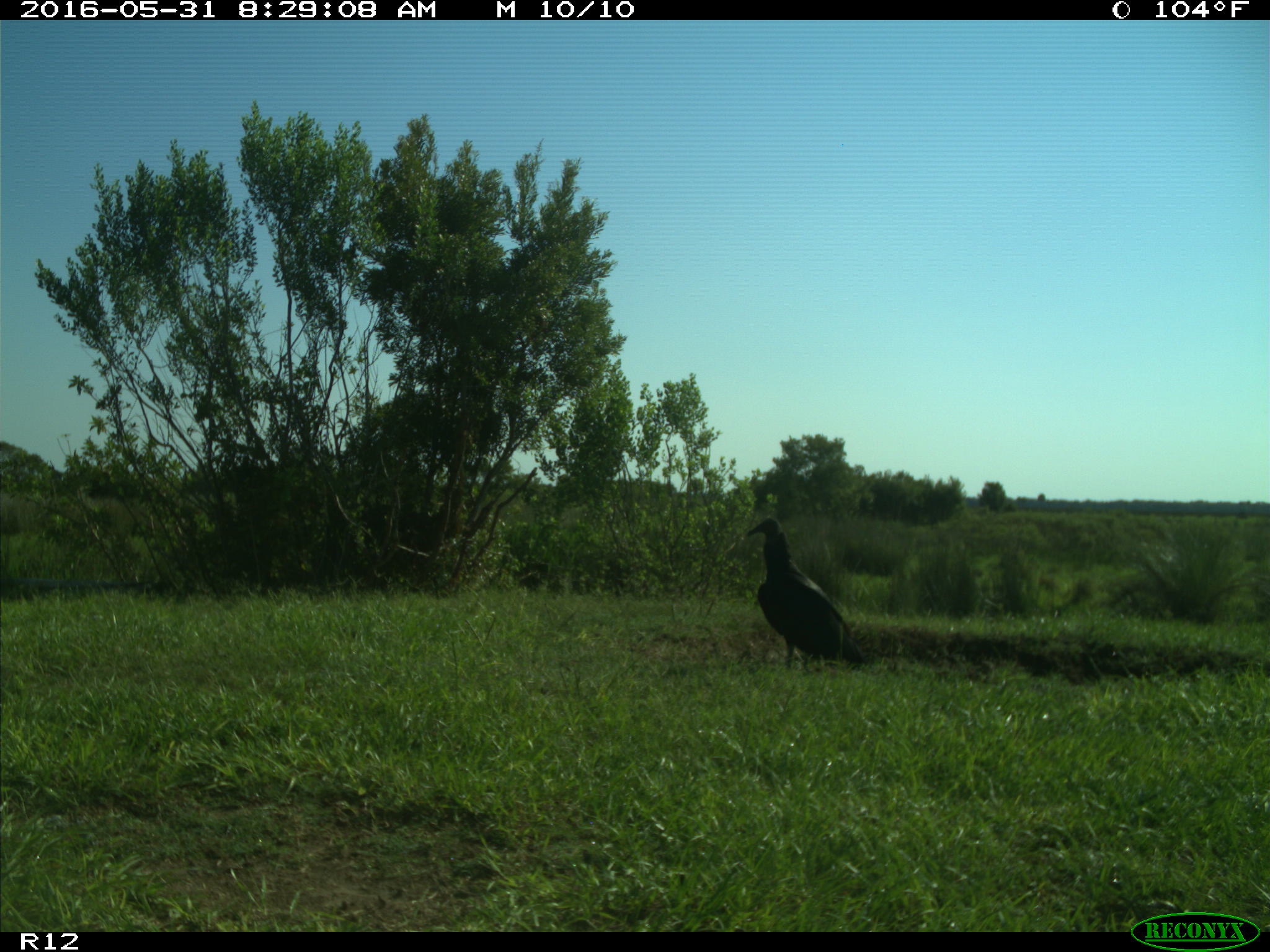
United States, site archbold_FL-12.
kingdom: Animalia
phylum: Chordata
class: Aves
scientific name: Aves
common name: birds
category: unidentified bird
Unidentified bird (birds) (Aves).